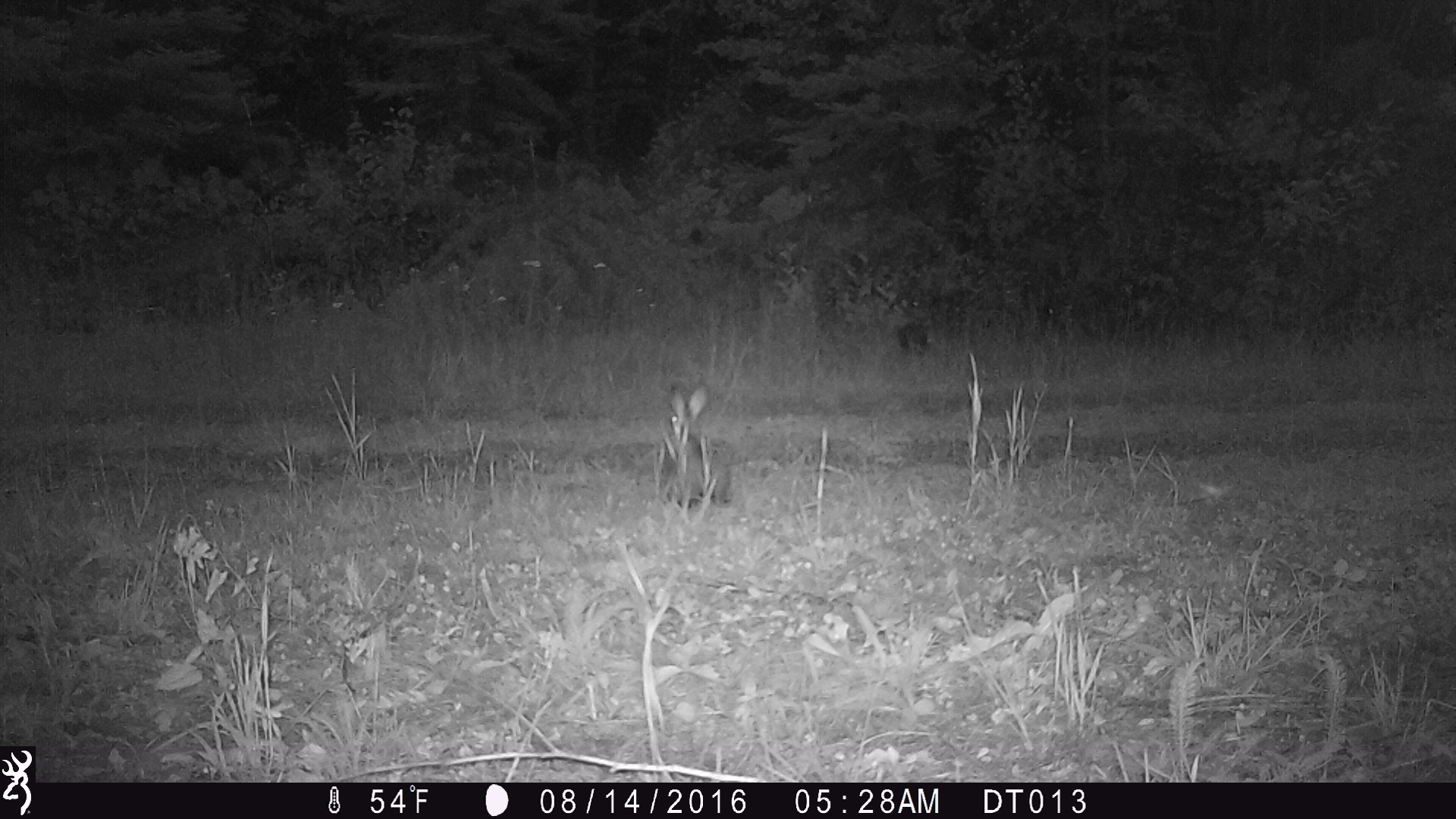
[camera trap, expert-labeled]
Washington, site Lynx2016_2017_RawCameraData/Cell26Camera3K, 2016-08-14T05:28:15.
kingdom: Animalia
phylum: Chordata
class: Mammalia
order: Lagomorpha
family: Leporidae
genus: Lepus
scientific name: Lepus americanus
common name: snowshoe hare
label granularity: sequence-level